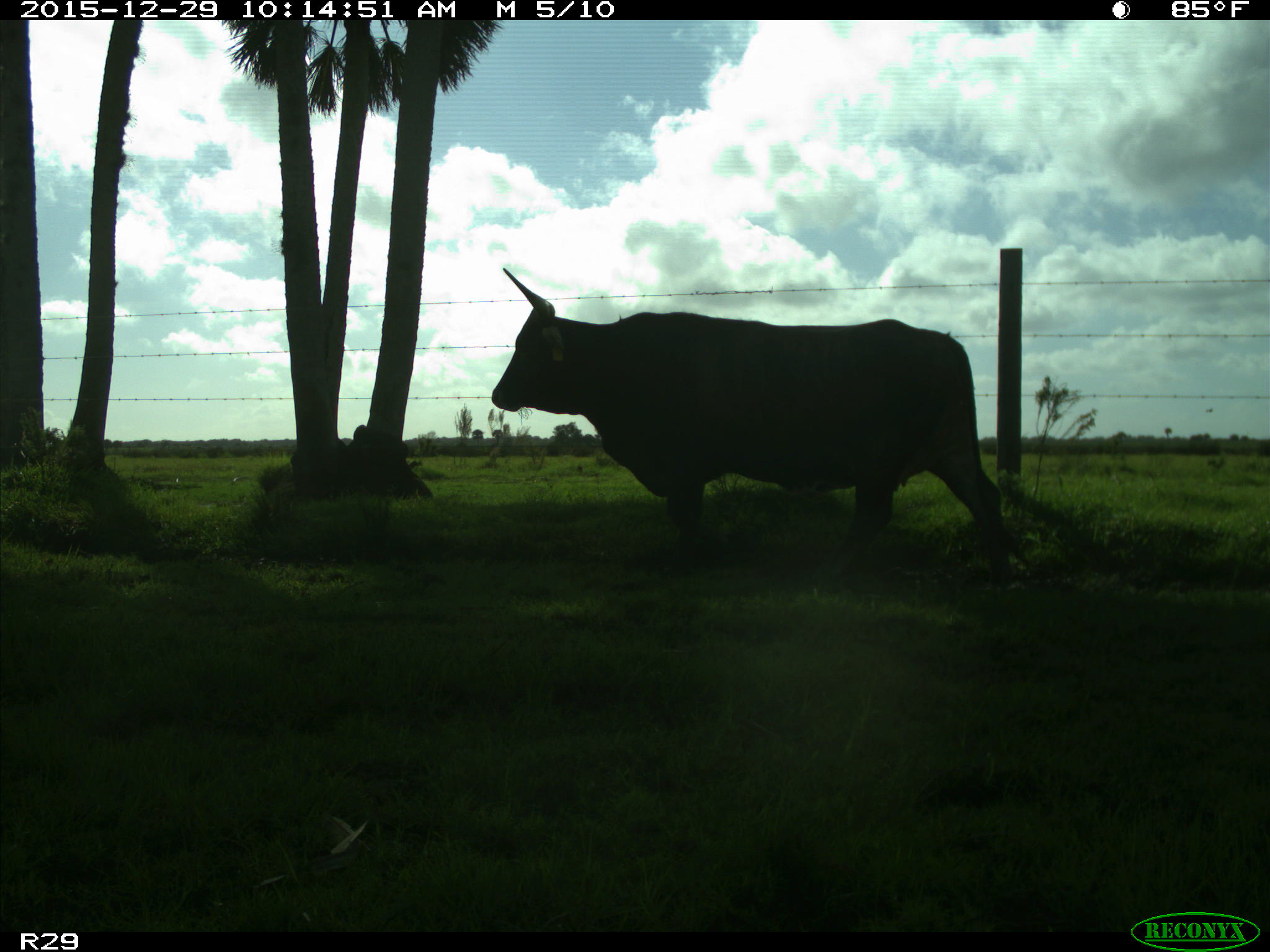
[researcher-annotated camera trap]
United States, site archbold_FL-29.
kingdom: Animalia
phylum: Chordata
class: Mammalia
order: Artiodactyla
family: Bovidae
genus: Bos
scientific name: Bos taurus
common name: domestic cow